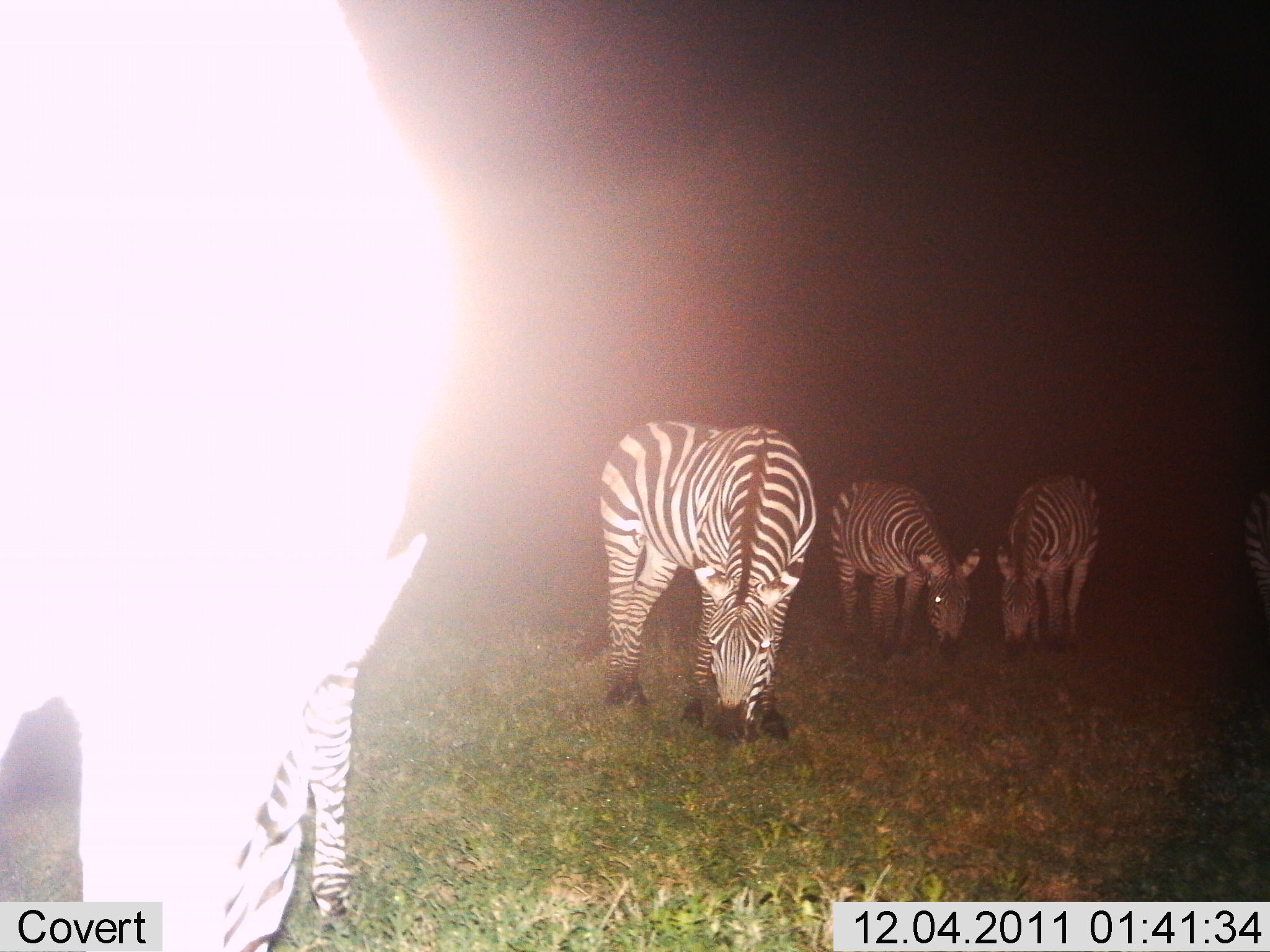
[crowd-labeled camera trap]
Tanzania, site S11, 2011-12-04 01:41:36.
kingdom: Animalia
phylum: Chordata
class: Mammalia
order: Perissodactyla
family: Equidae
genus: Equus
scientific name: Equus quagga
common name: plains zebra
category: zebra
Zebra (plains zebra) (Equus quagga), count 5. Behavior (volunteer vote fractions): standing 30%, resting 0%, moving 10%, interacting 0%. Young present (vote fraction): 0%. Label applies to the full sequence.